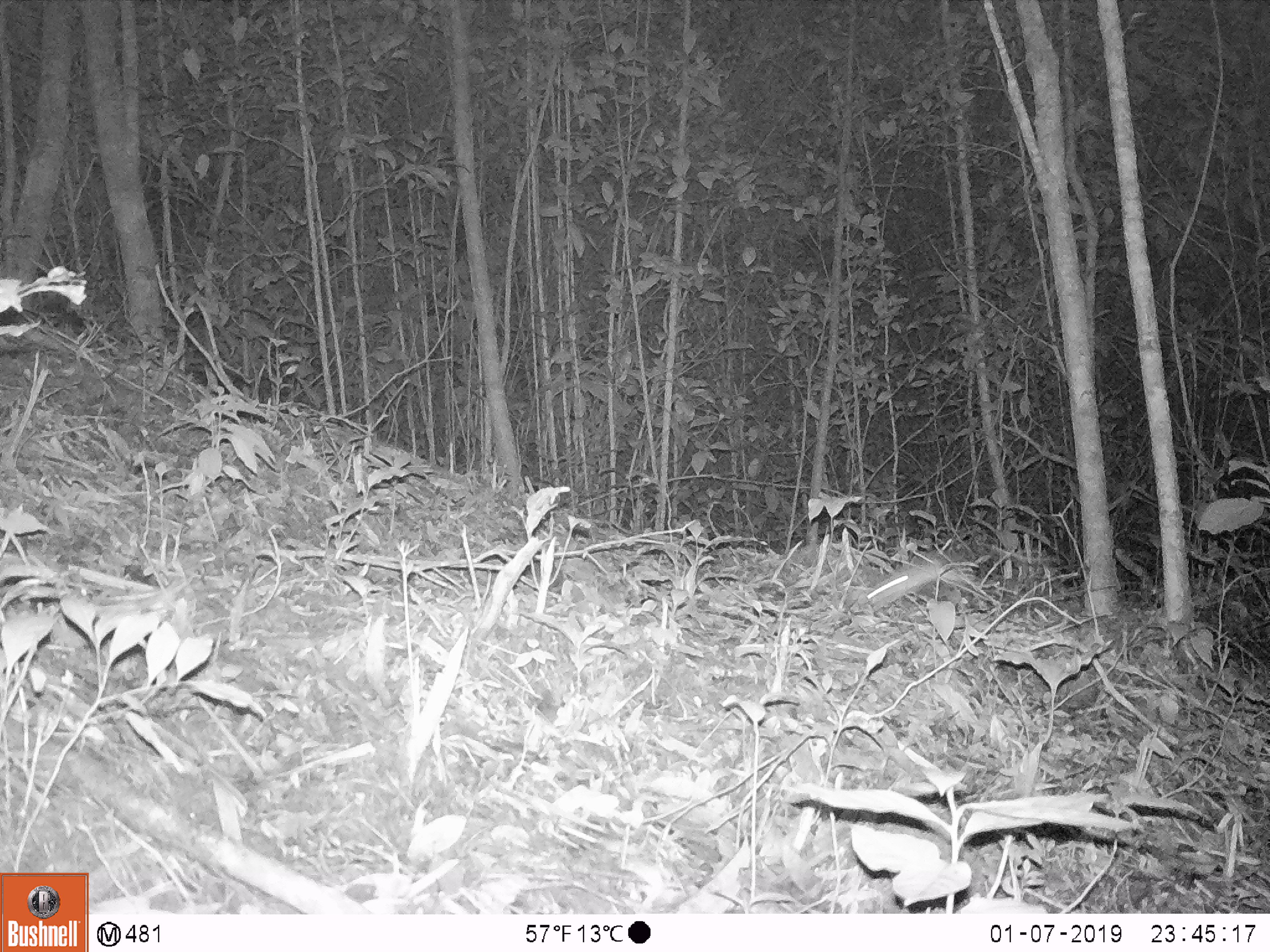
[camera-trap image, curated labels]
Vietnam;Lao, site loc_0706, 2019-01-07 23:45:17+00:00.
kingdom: Animalia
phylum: Chordata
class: Mammalia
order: Rodentia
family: Muridae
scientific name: Muridae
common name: old-world mice and rats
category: unidentified murid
Unidentified murid (old-world mice and rats) (Muridae). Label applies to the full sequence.